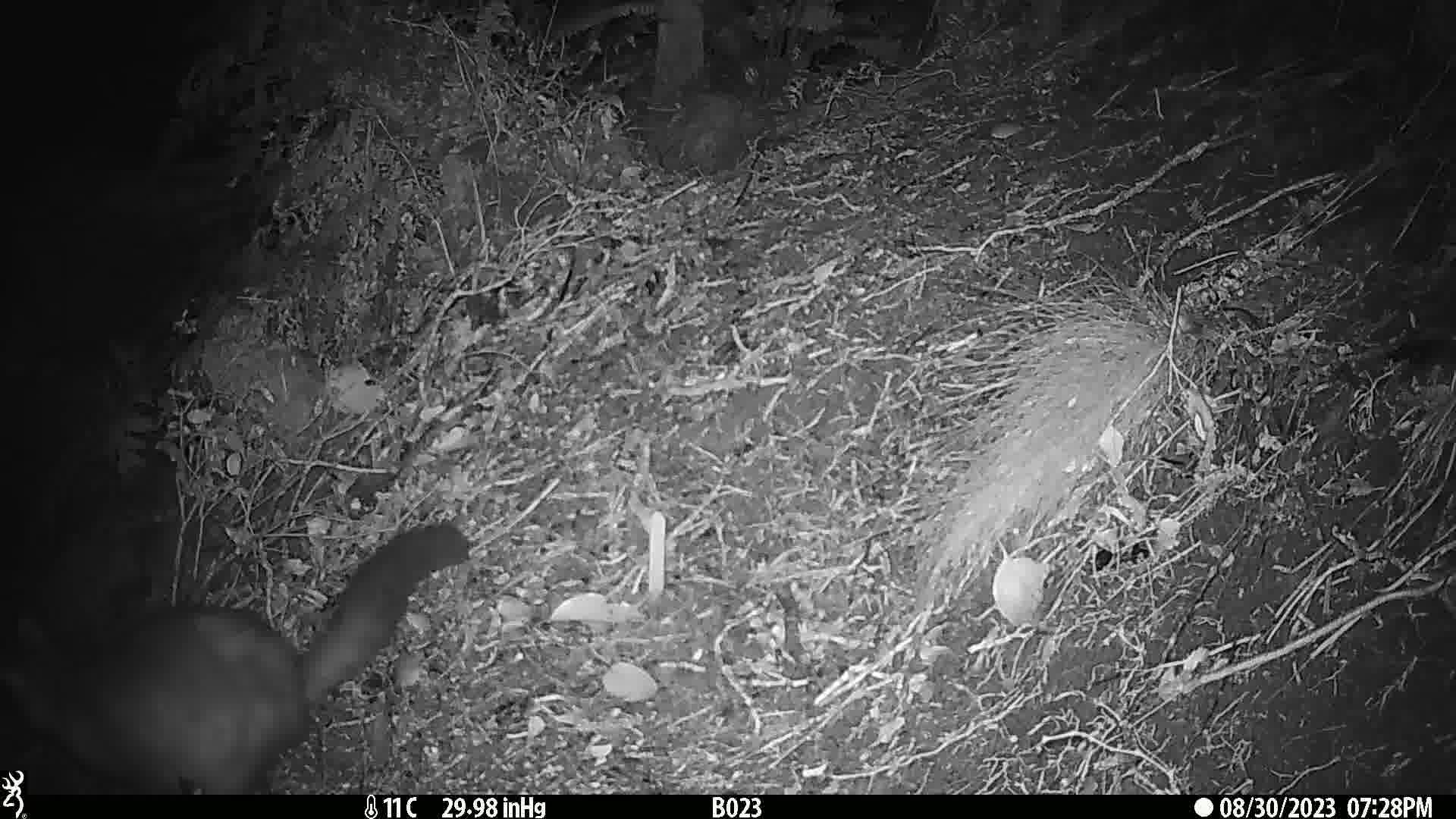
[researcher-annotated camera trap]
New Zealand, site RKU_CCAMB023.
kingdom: Animalia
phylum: Chordata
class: Mammalia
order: Diprotodontia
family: Phalangeridae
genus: Trichosurus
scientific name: Trichosurus vulpecula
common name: common brushtail possum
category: possum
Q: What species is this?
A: Possum (common brushtail possum) (Trichosurus vulpecula).